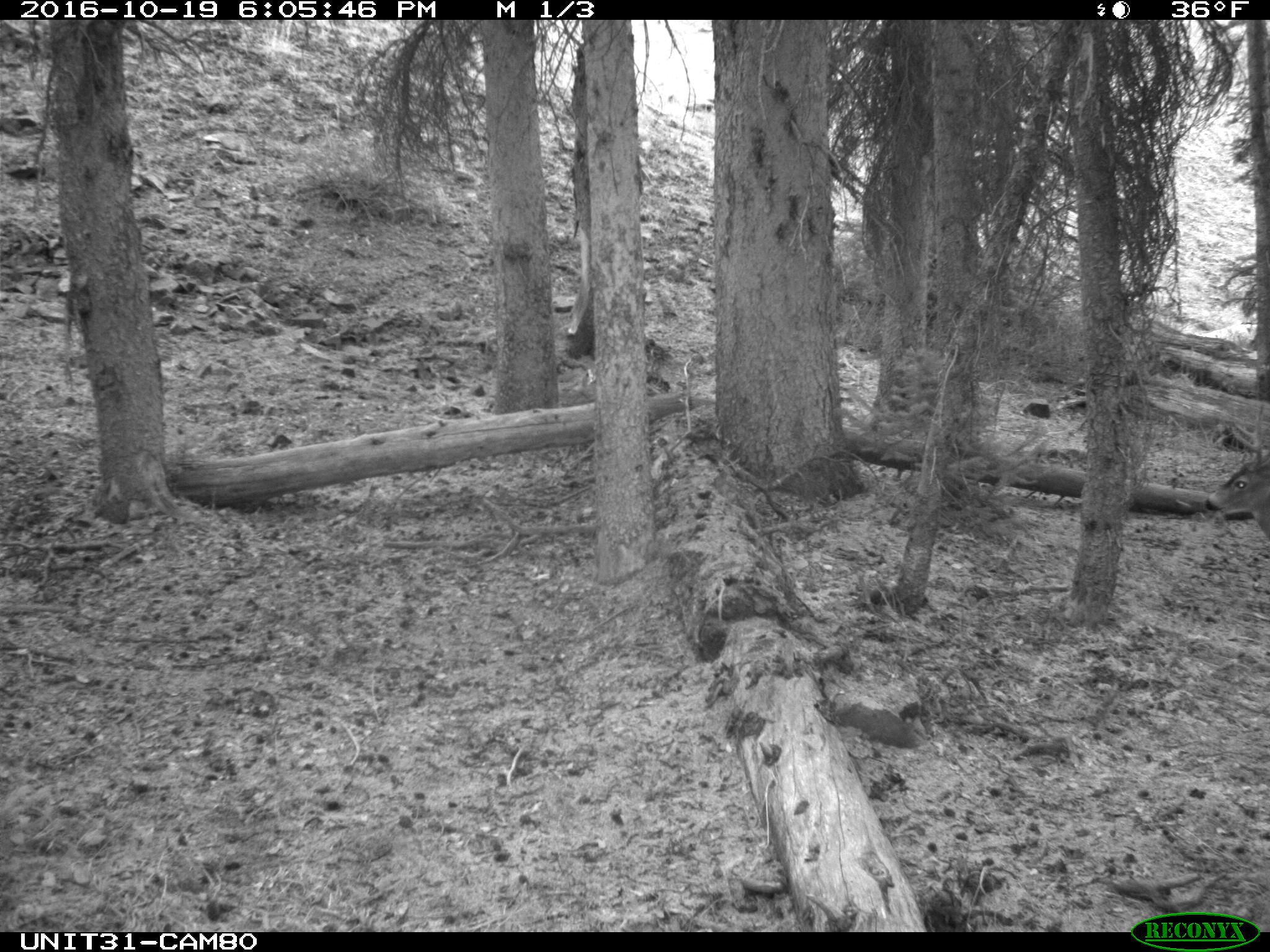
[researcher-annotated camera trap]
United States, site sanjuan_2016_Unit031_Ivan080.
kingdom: Animalia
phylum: Chordata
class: Mammalia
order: Artiodactyla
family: Cervidae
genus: Odocoileus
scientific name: Odocoileus hemionus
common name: mule deer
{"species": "Odocoileus hemionus (mule deer)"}